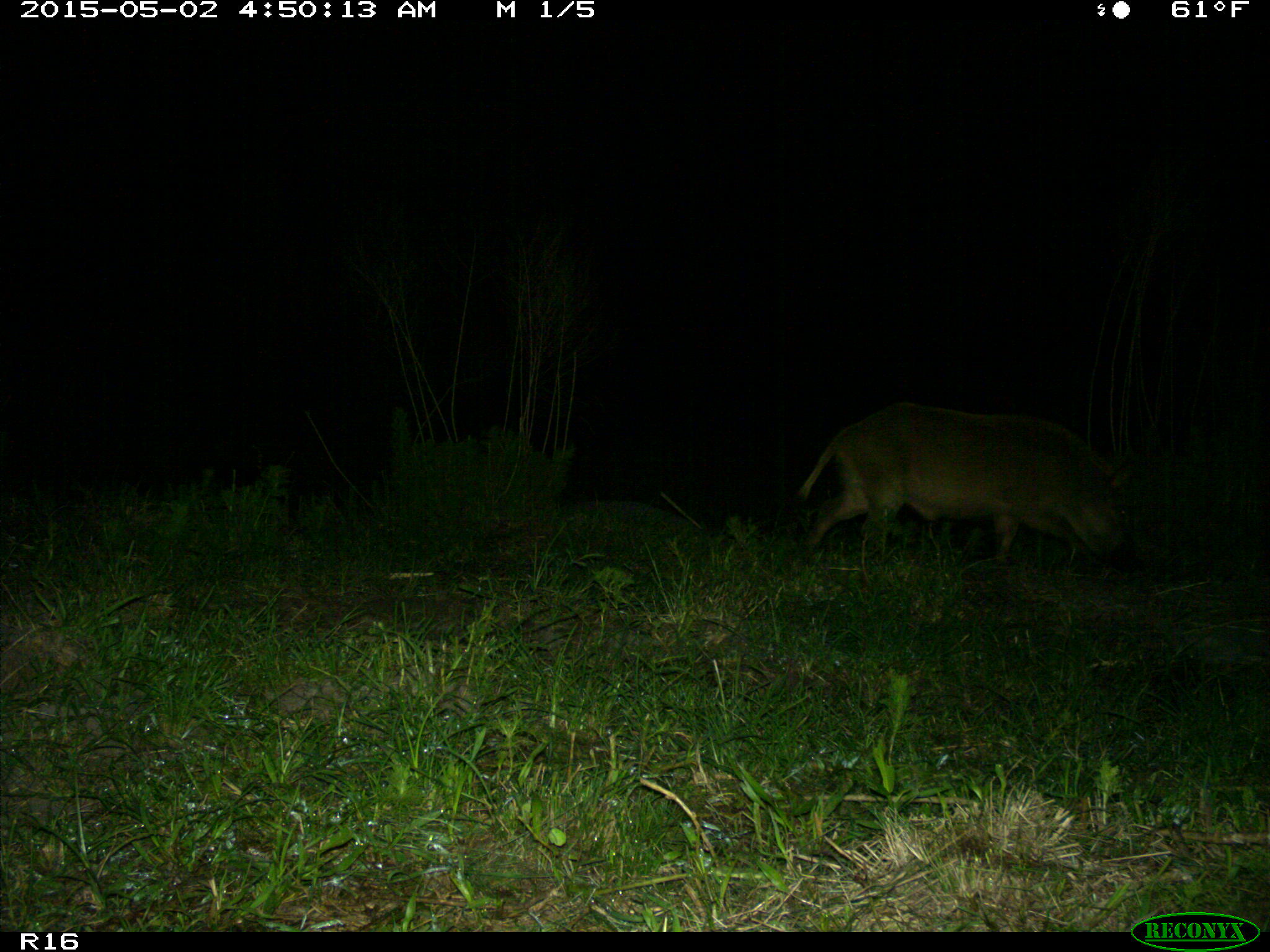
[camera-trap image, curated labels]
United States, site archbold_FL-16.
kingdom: Animalia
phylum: Chordata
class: Mammalia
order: Artiodactyla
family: Suidae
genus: Sus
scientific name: Sus scrofa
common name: wild boar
Sus scrofa (wild boar).